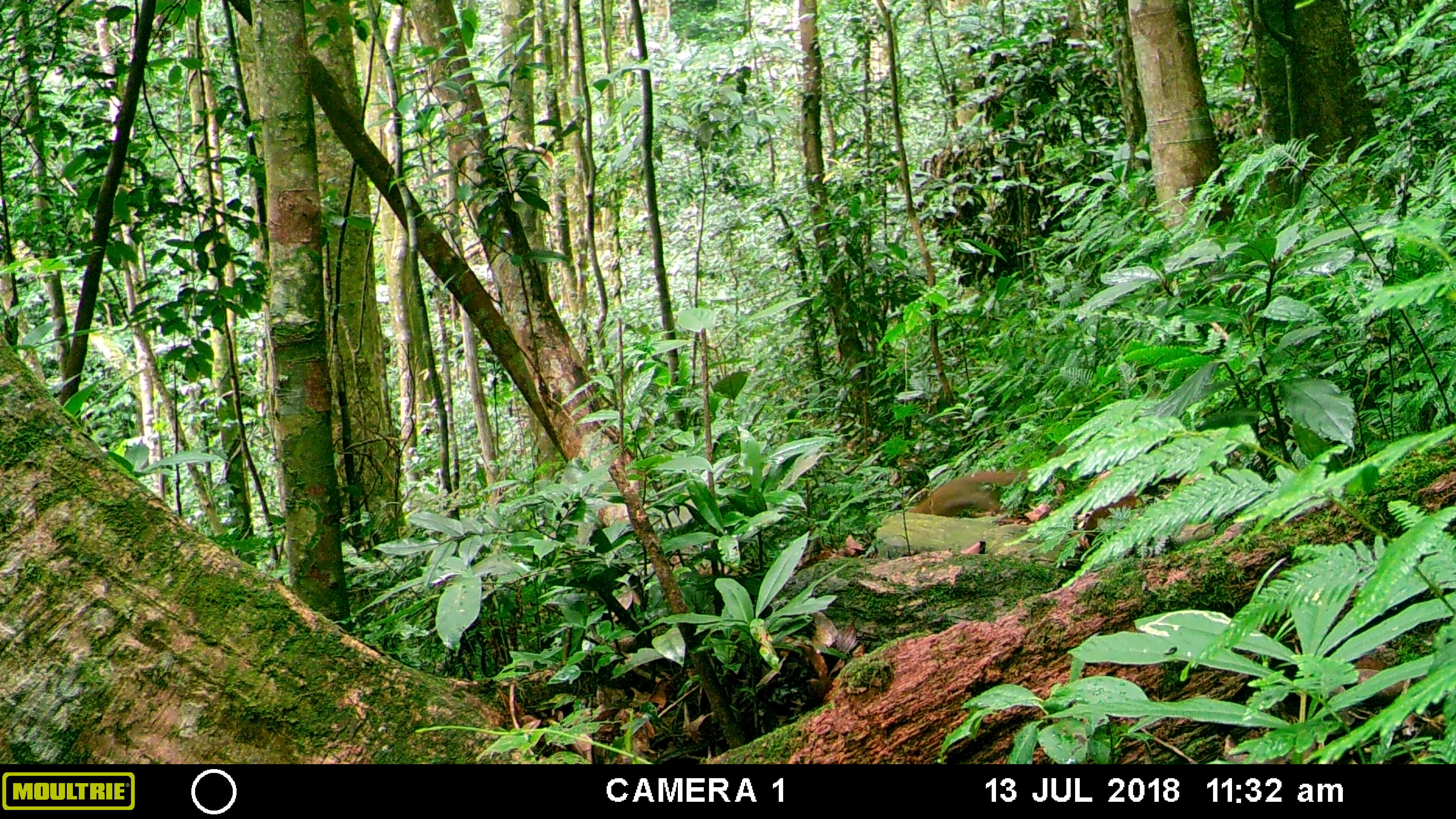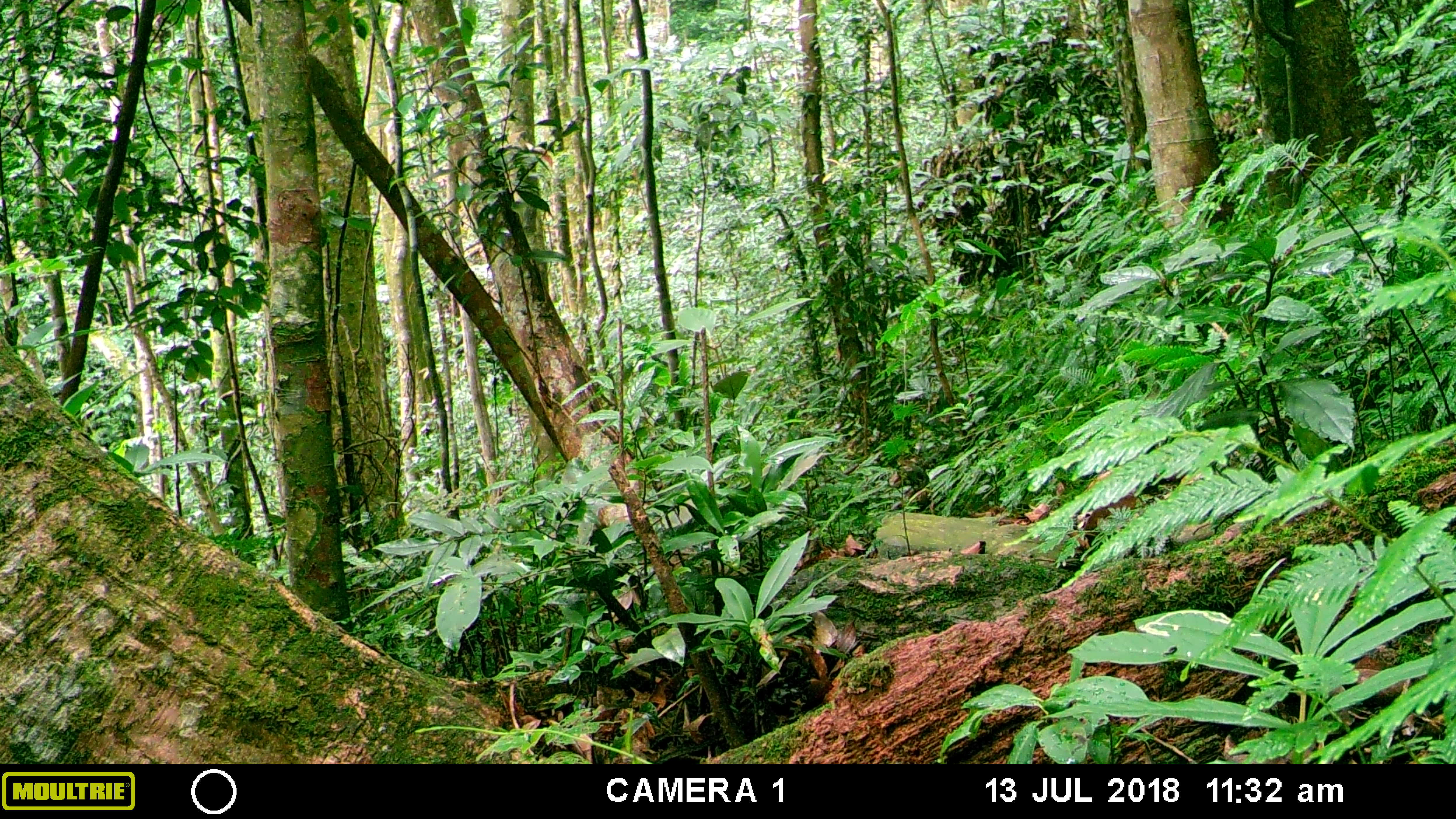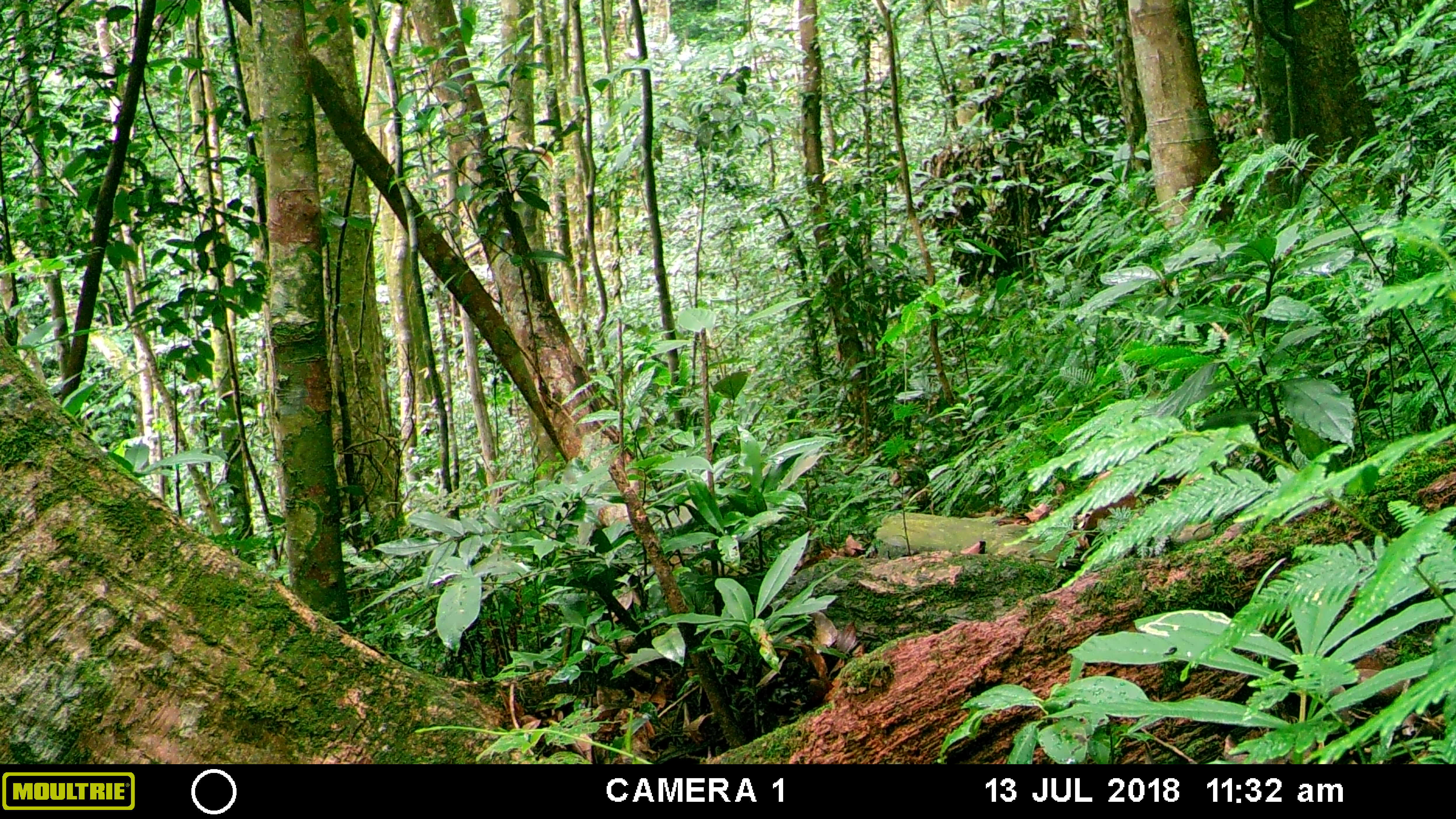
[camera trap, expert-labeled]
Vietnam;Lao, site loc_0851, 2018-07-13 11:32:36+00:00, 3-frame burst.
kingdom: Animalia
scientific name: Animalia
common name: animal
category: unidentified animal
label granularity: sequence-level